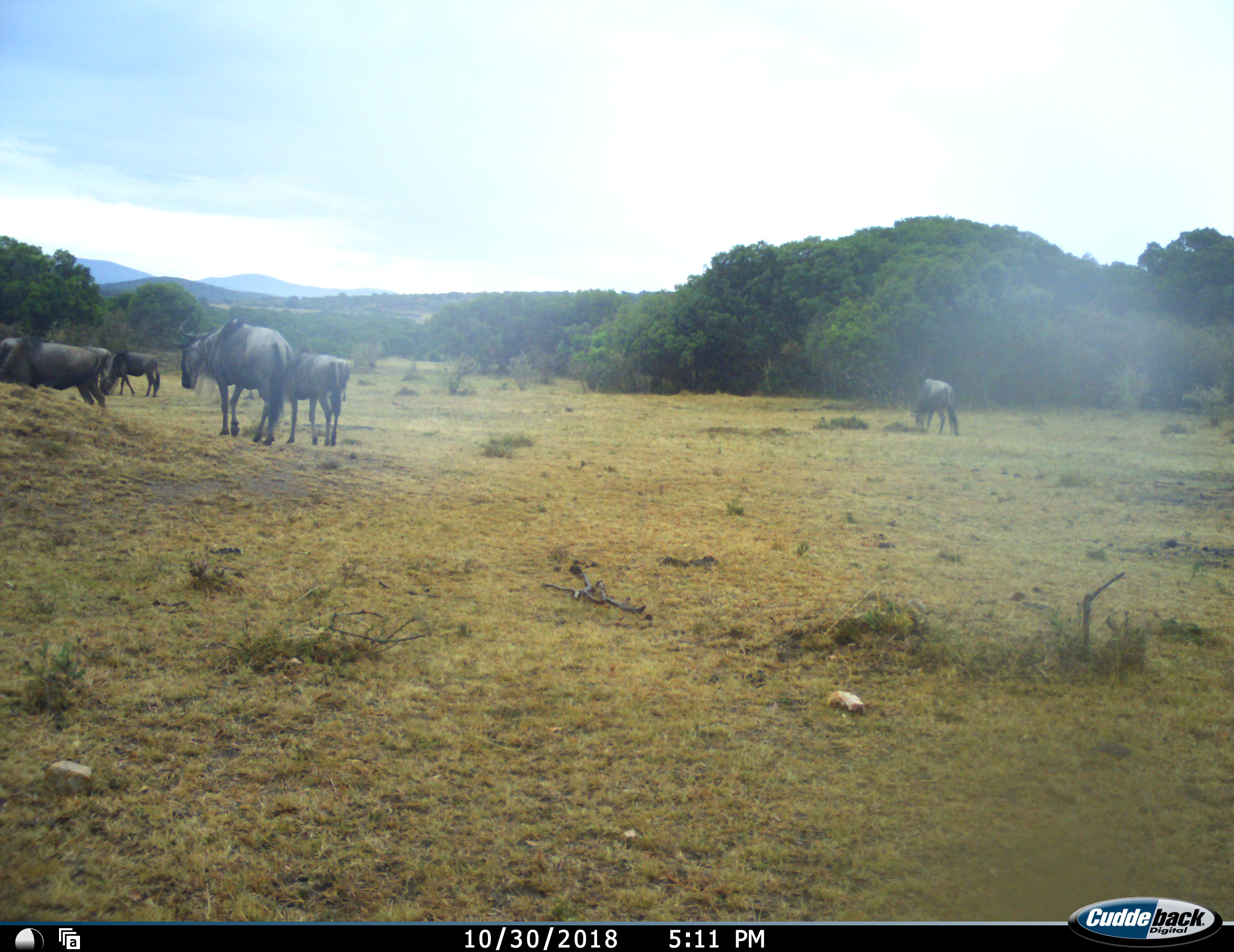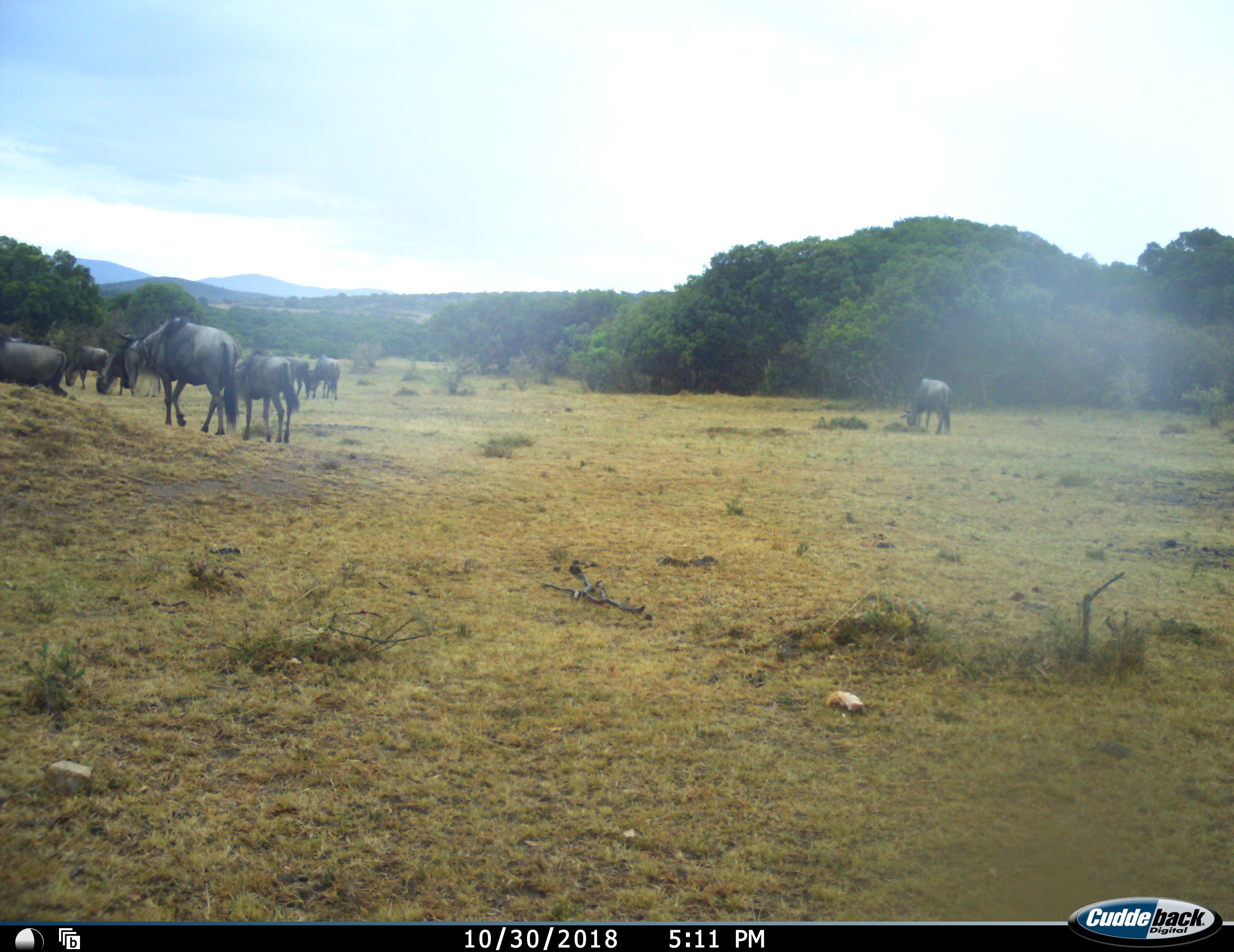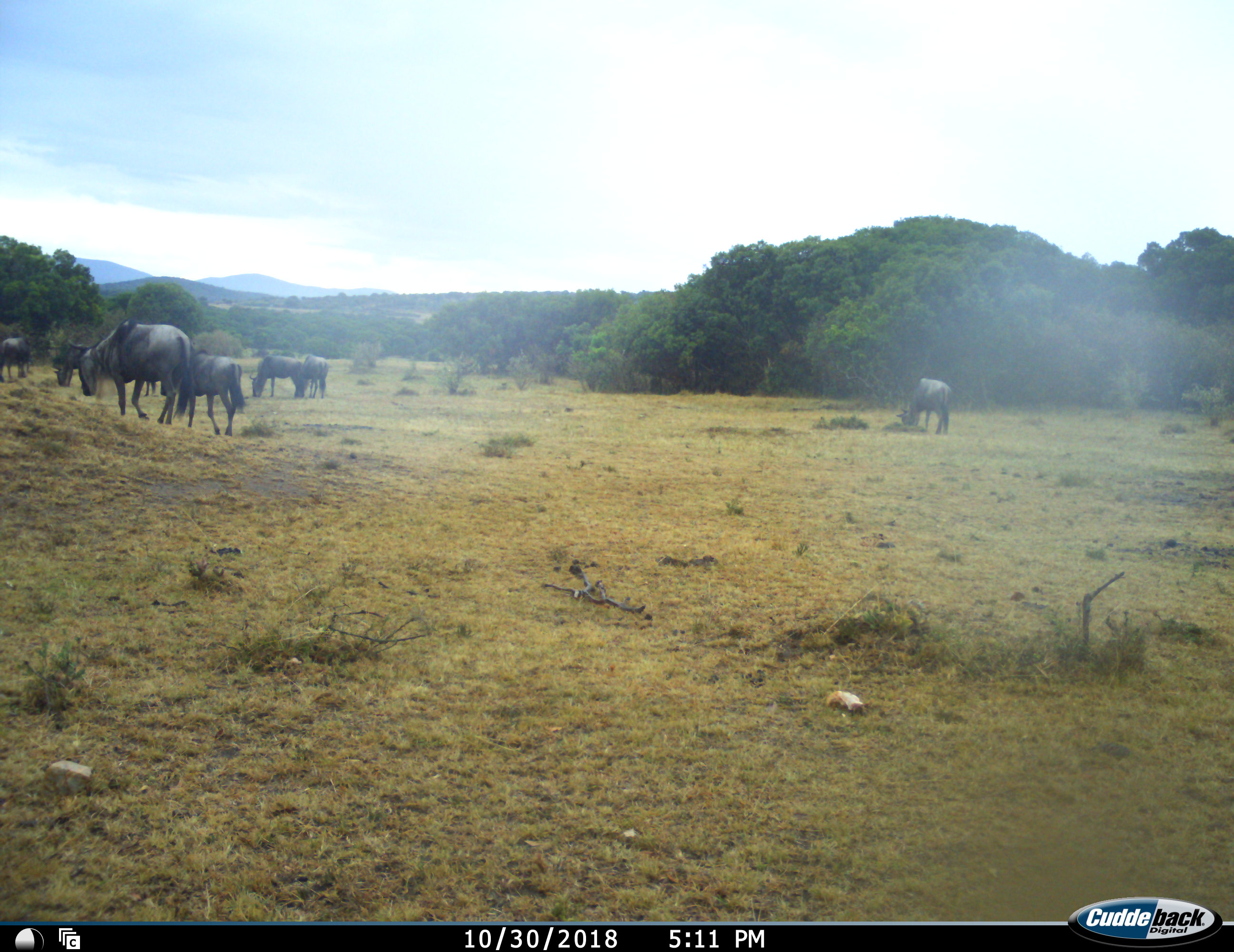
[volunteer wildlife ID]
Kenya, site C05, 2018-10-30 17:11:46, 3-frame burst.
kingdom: Animalia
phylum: Chordata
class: Mammalia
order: Artiodactyla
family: Bovidae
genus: Connochaetes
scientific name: Connochaetes taurinus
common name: common wildebeest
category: wildebeest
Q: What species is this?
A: Wildebeest (common wildebeest) (Connochaetes taurinus).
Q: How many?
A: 8.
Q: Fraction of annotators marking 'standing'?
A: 50%.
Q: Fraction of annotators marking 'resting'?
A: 0%.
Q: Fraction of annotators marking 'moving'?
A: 70%.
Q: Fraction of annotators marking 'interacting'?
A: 0%.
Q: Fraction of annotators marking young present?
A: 10%.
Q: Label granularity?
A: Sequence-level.